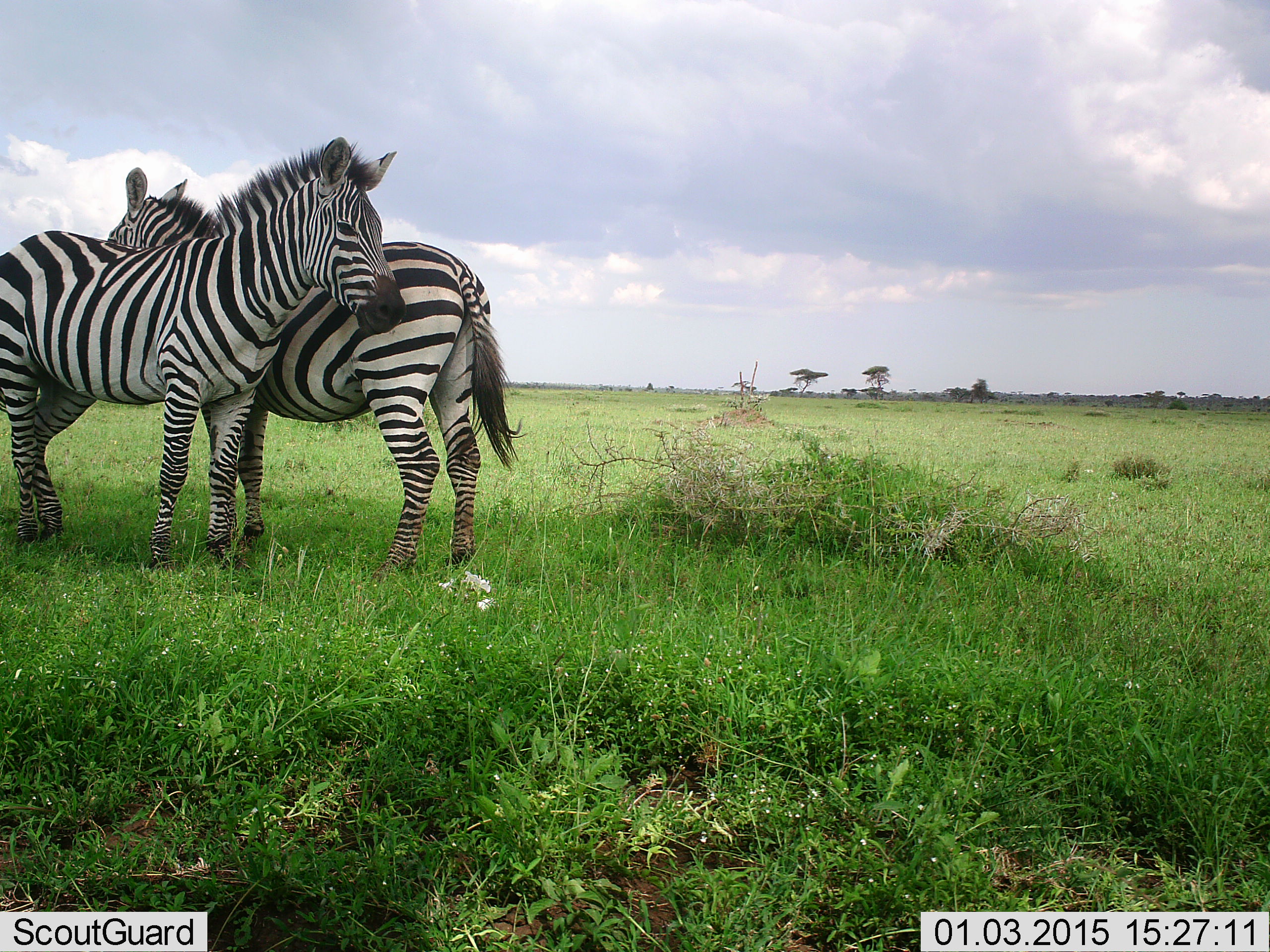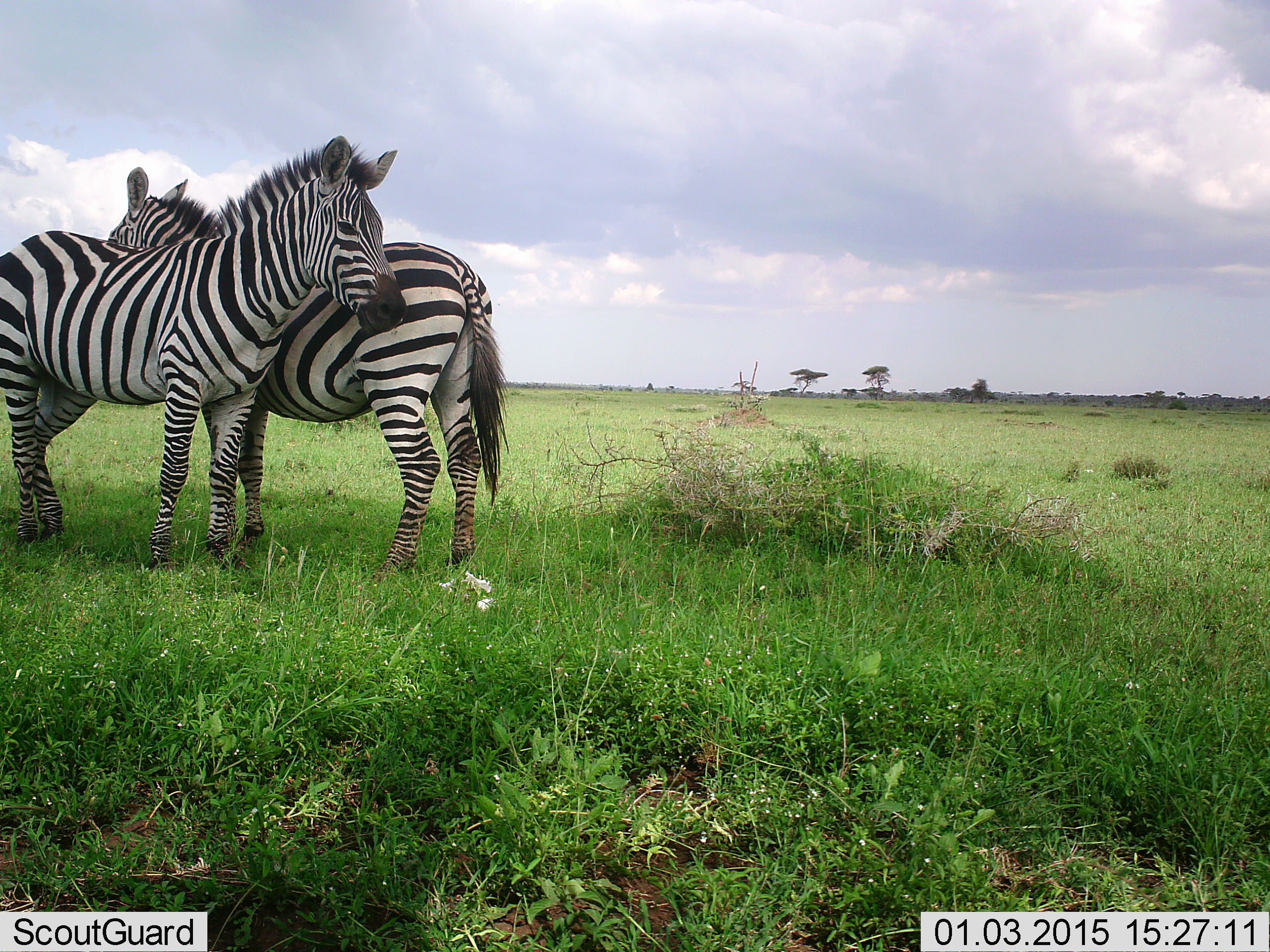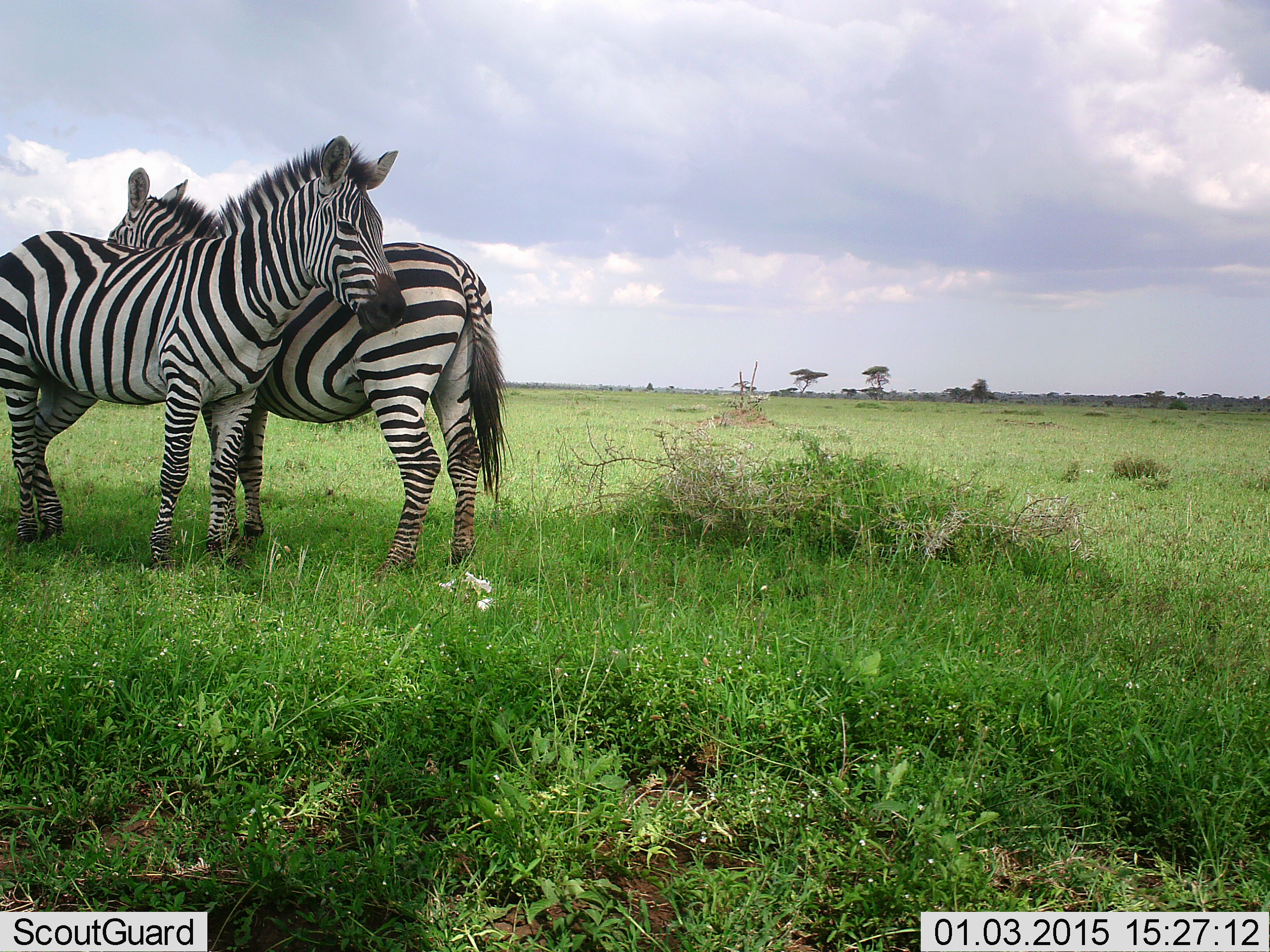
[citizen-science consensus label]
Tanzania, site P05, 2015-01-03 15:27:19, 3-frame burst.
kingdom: Animalia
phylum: Chordata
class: Mammalia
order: Perissodactyla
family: Equidae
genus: Equus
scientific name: Equus quagga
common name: plains zebra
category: zebra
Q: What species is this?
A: Zebra (plains zebra) (Equus quagga).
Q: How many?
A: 2.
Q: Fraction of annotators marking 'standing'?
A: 50%.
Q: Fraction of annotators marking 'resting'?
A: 10%.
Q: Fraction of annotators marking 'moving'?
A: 0%.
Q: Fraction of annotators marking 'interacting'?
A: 70%.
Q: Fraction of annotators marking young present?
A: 0%.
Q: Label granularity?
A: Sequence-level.